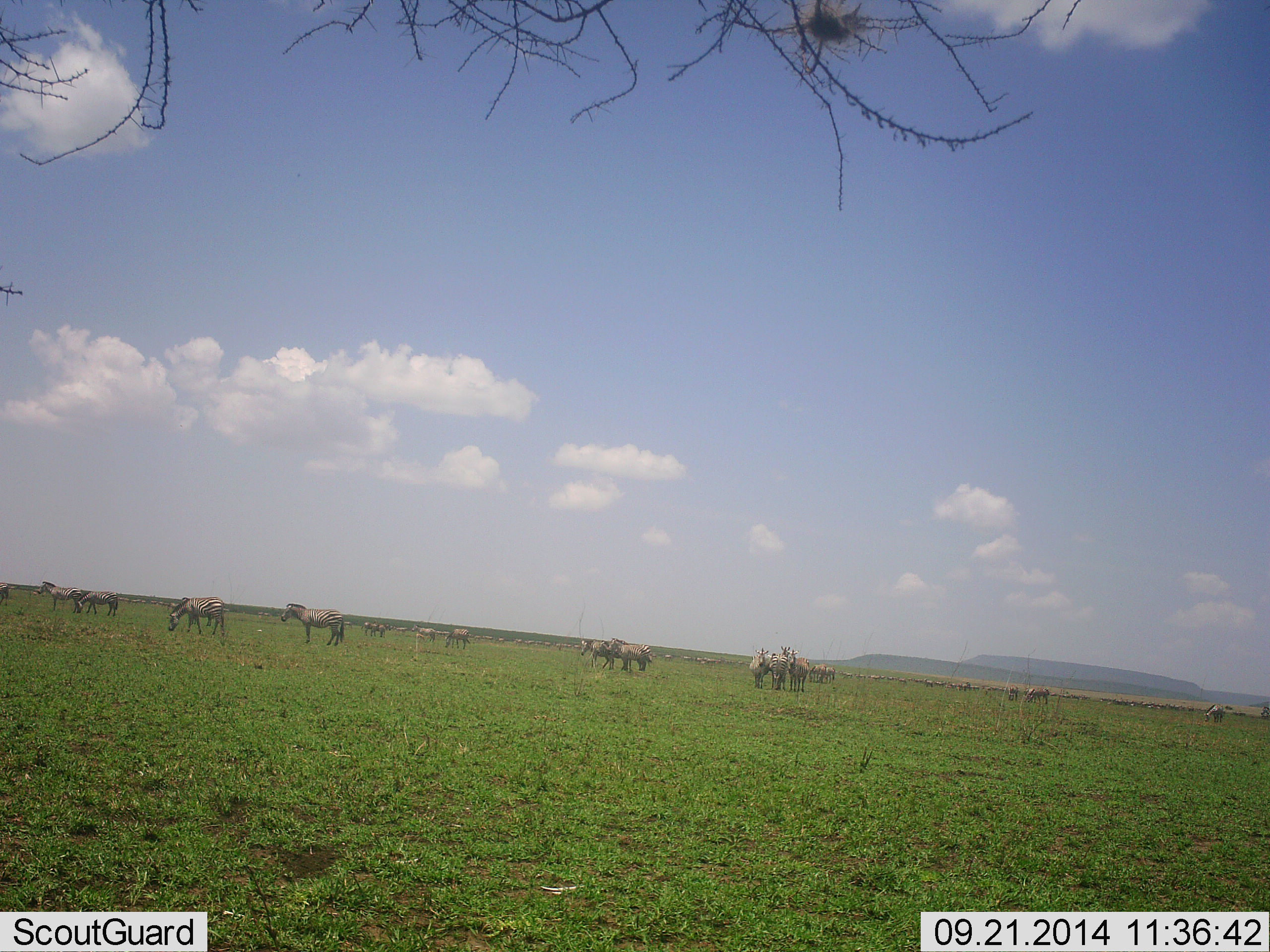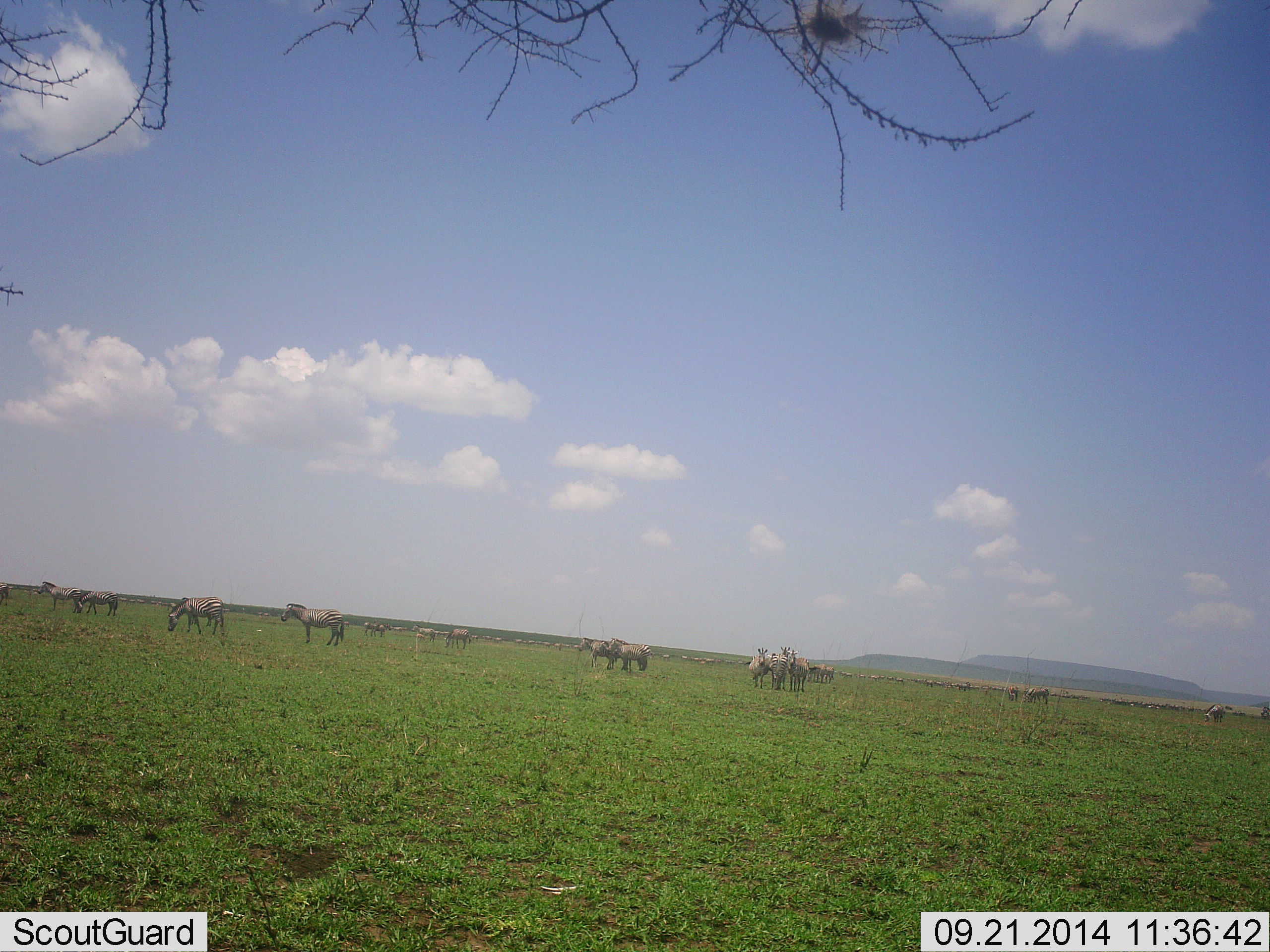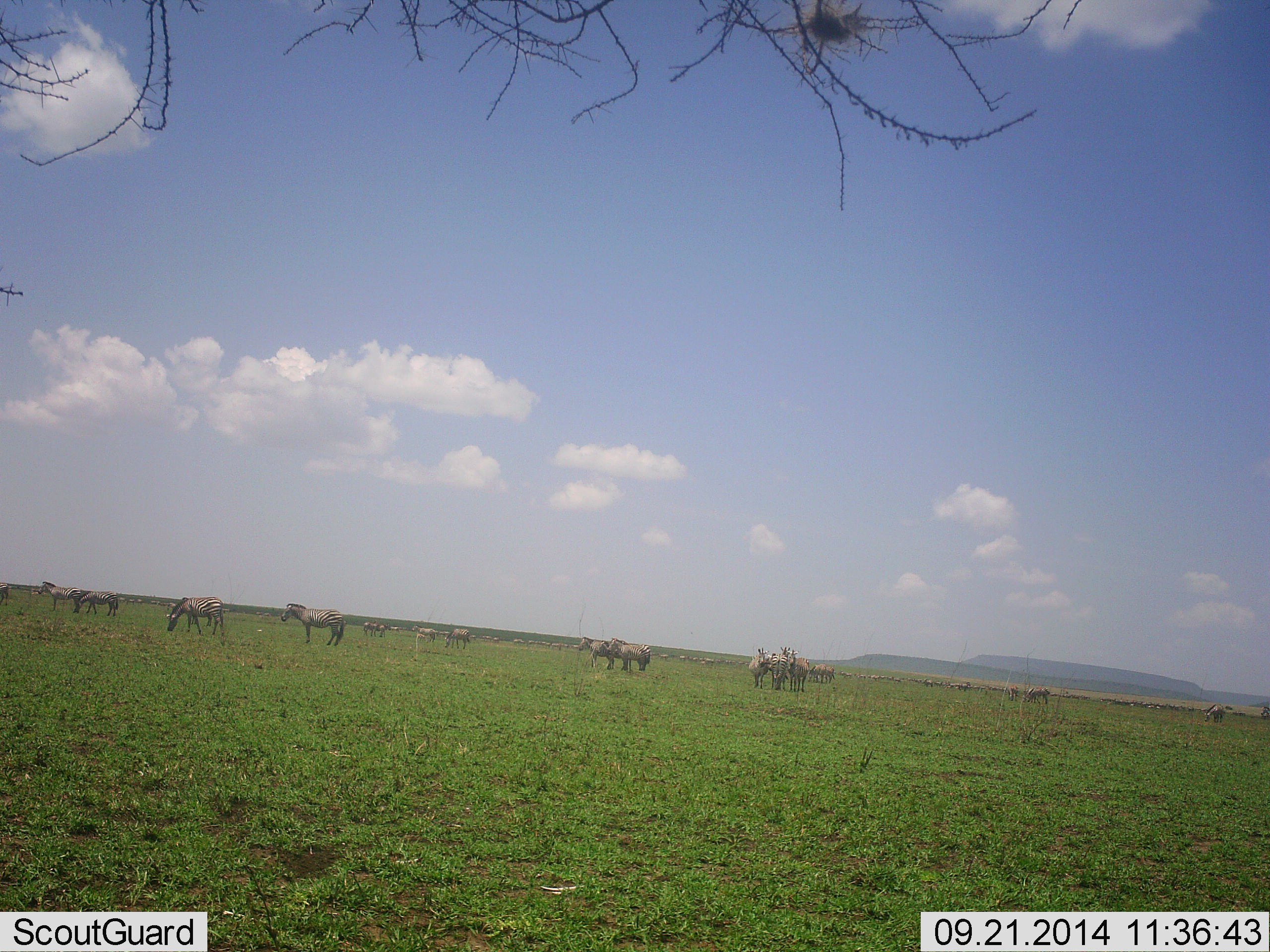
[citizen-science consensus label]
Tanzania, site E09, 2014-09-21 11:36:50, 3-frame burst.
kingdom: Animalia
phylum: Chordata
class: Mammalia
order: Perissodactyla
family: Equidae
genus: Equus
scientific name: Equus quagga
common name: plains zebra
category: zebra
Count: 11-50.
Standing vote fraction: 90%.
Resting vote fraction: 0%.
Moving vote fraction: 40%.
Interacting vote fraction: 0%.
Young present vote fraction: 0%.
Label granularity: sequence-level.